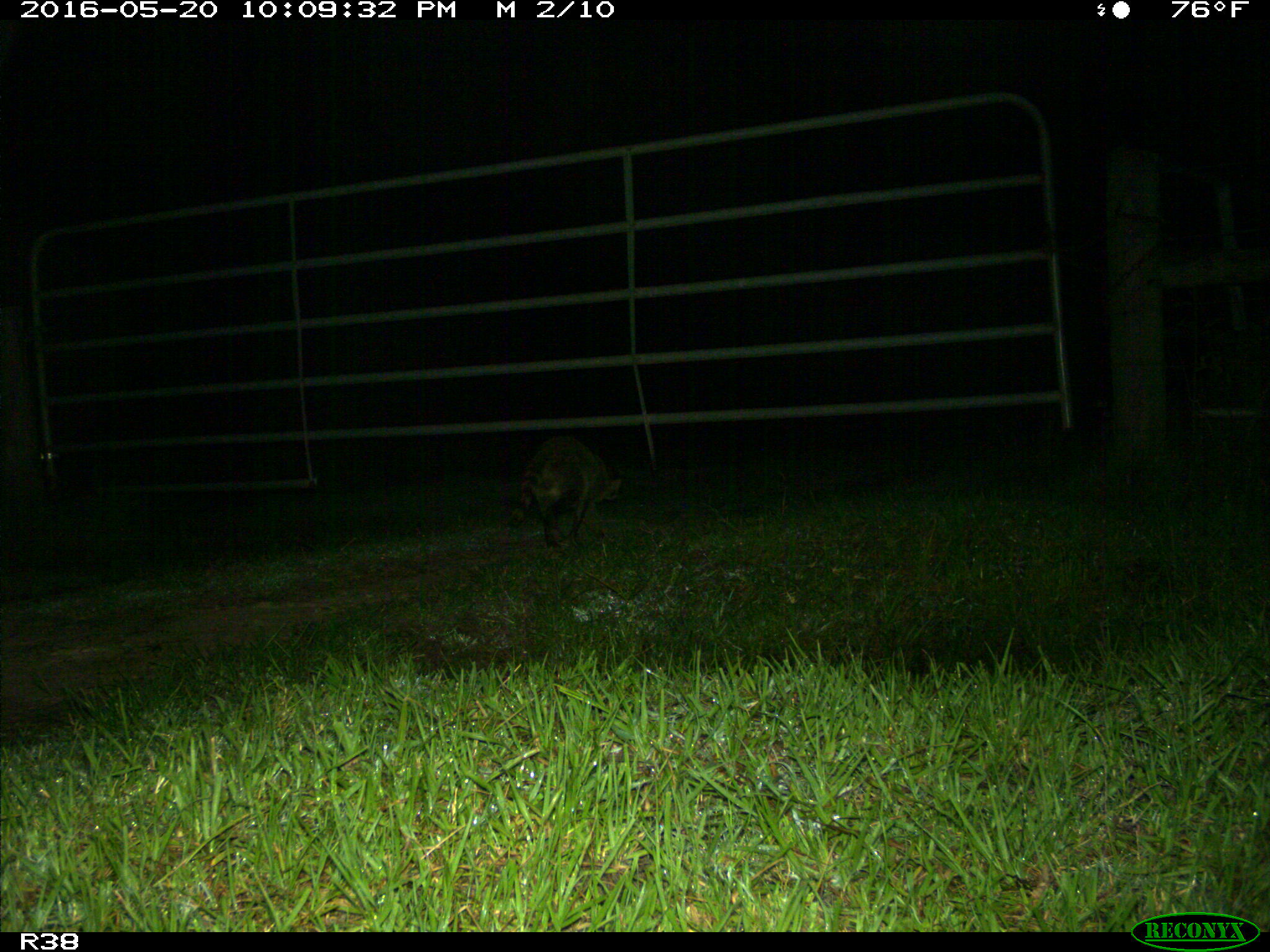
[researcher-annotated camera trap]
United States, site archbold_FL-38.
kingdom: Animalia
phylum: Chordata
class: Mammalia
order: Carnivora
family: Procyonidae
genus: Procyon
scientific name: Procyon lotor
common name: common raccoon